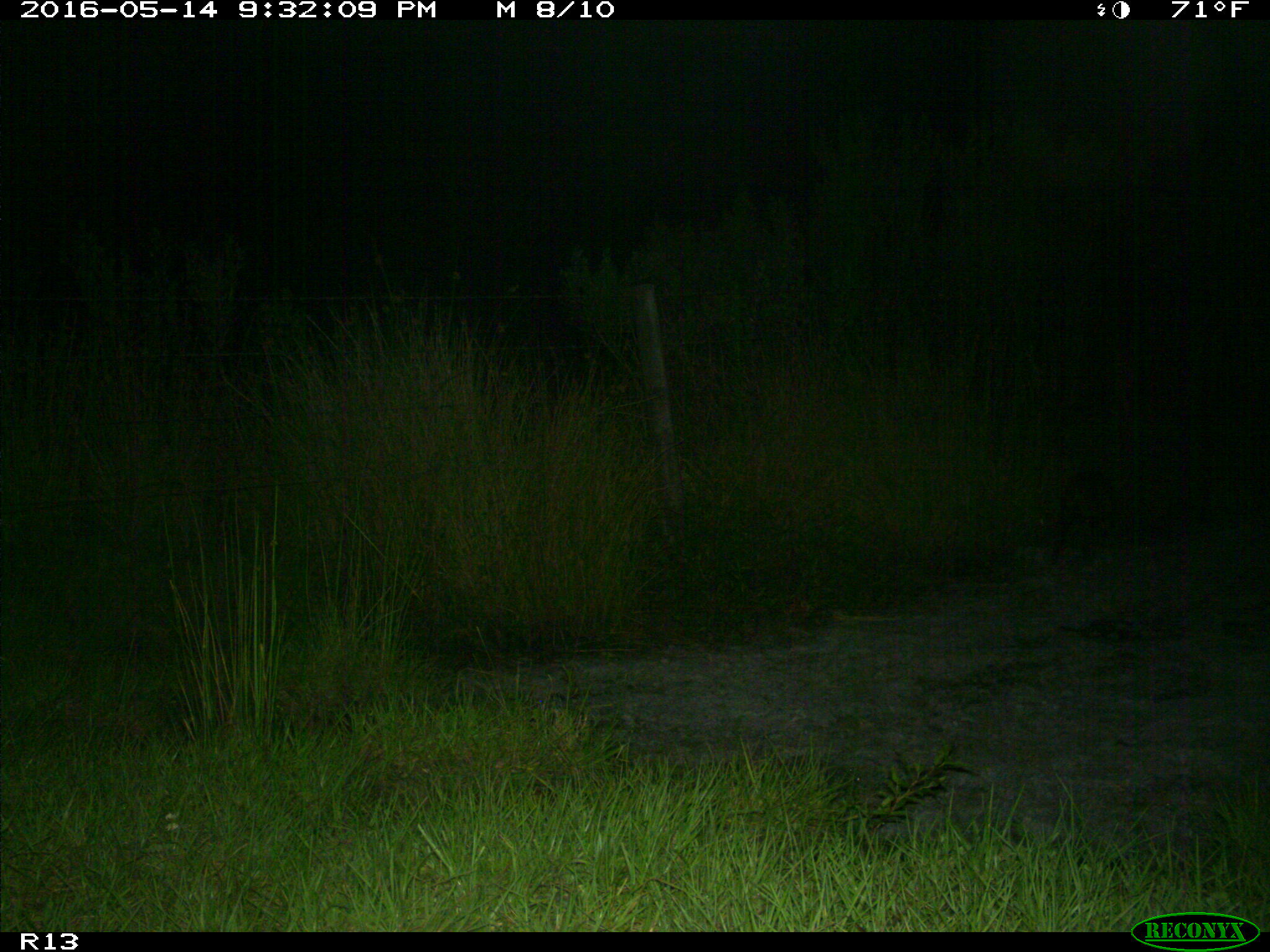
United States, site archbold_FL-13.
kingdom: Animalia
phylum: Chordata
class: Mammalia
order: Artiodactyla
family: Suidae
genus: Sus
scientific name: Sus scrofa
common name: wild boar